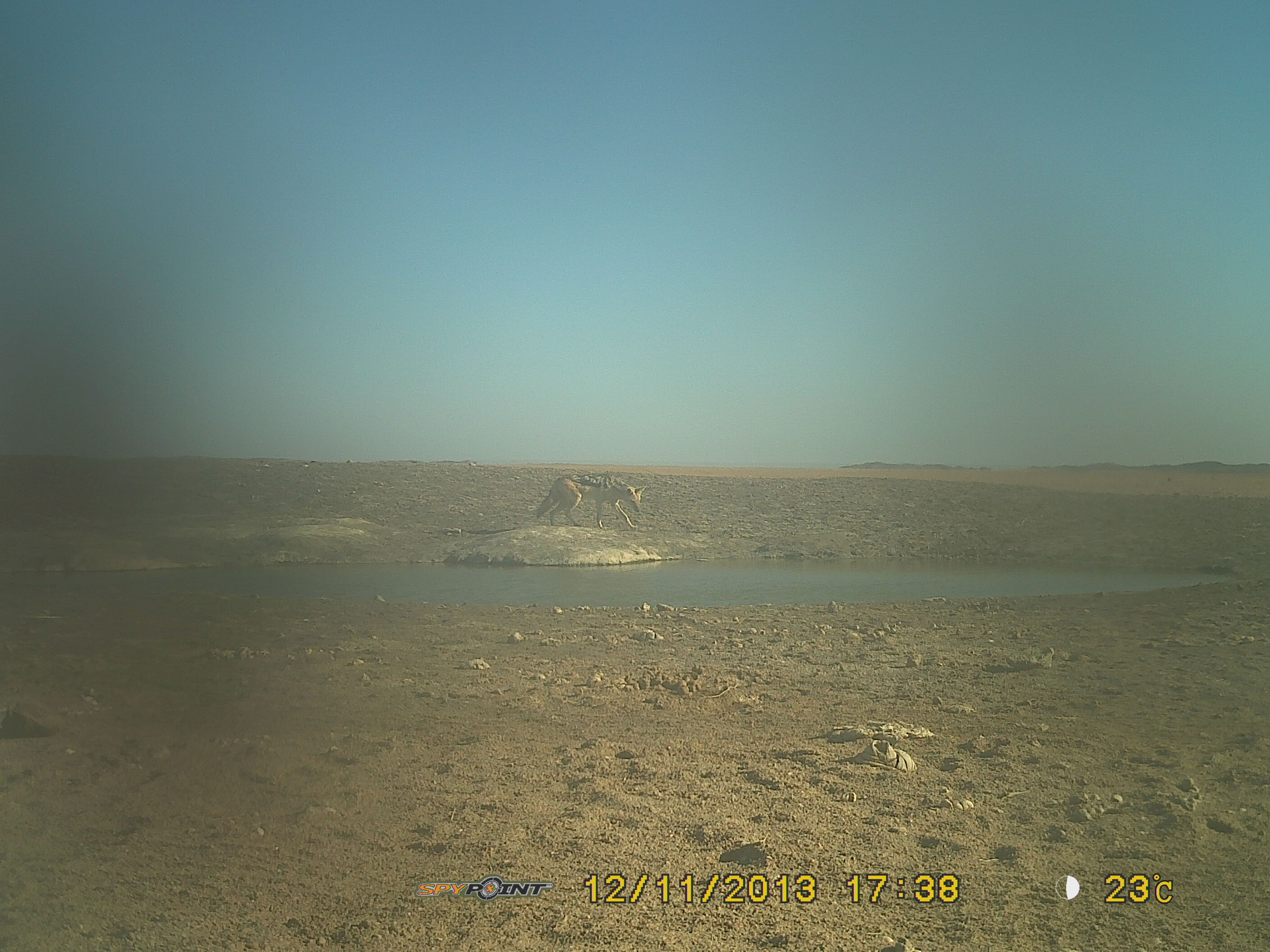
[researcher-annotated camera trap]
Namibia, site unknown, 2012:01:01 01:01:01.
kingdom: Animalia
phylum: Chordata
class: Mammalia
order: Carnivora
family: Canidae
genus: Lupulella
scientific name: Lupulella mesomelas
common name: black-backed jackal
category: canis mesomelas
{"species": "canis mesomelas (black-backed jackal) (Lupulella mesomelas)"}